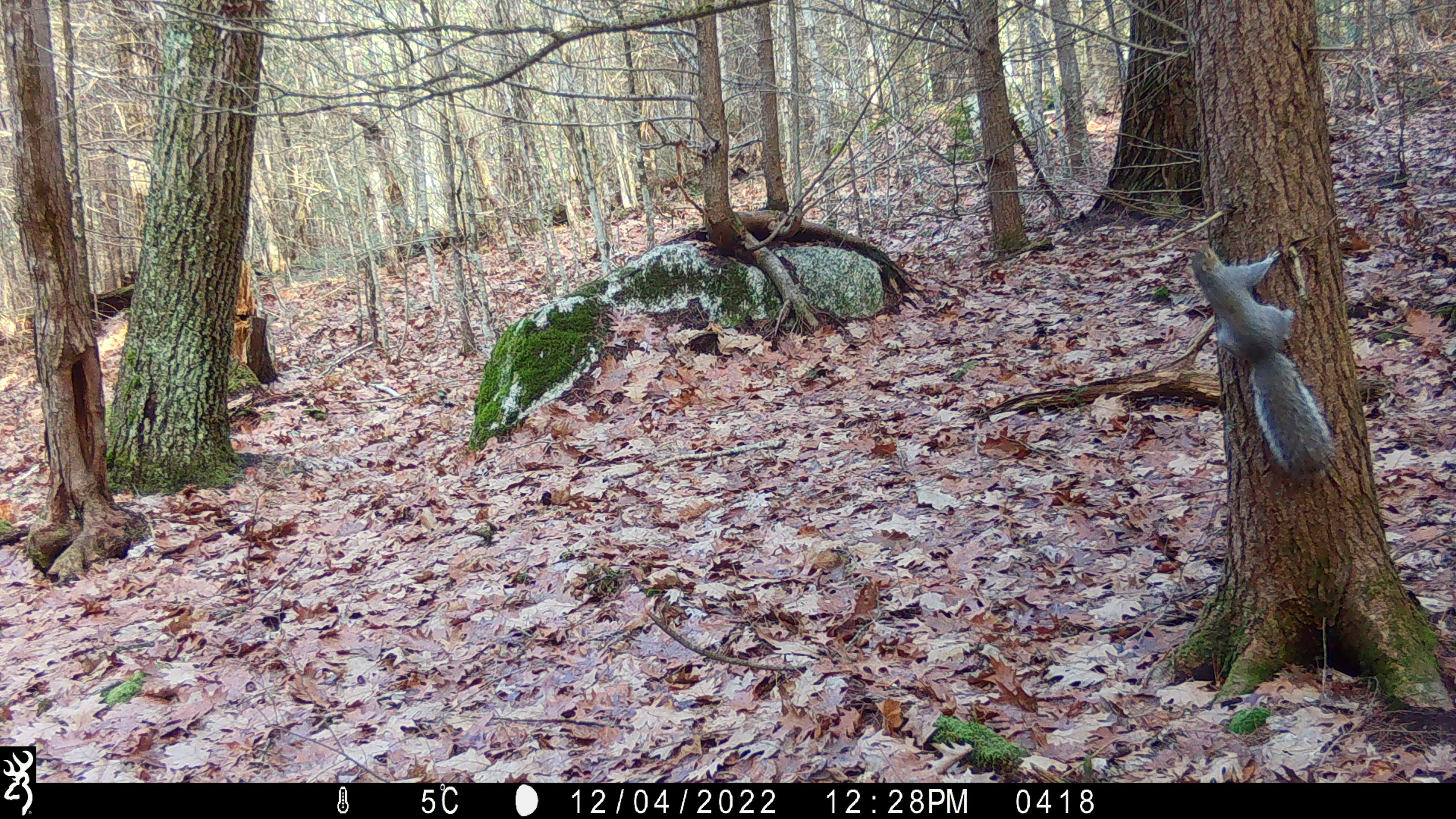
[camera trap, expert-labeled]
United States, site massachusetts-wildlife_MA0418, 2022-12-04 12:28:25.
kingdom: Animalia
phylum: Chordata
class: Mammalia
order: Rodentia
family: Sciuridae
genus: Sciurus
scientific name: Sciurus carolinensis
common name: gray squirrel